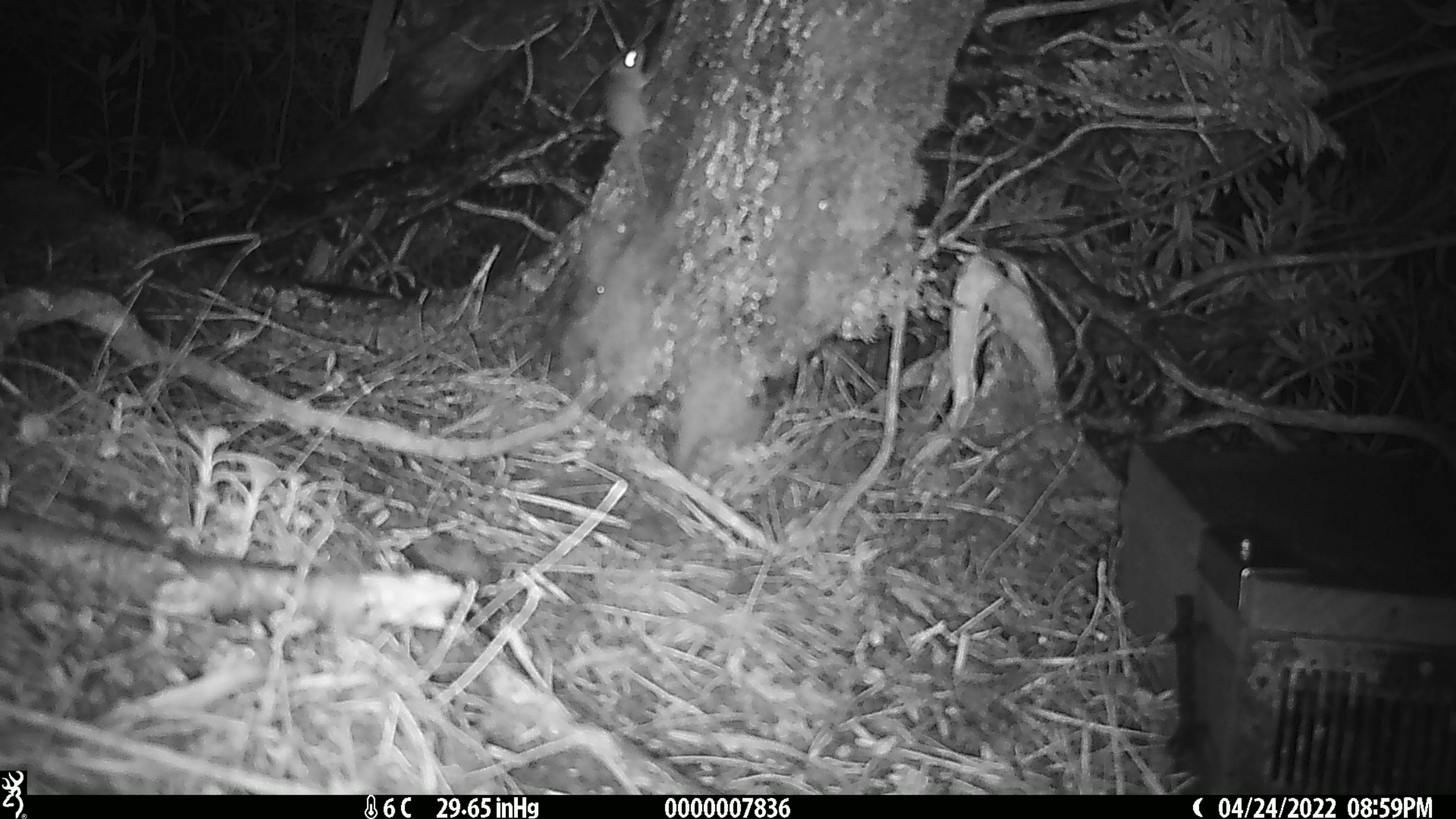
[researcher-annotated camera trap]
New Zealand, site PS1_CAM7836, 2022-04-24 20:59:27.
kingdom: Animalia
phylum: Chordata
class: Mammalia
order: Rodentia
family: Muridae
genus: Mus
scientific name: Mus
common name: mouse